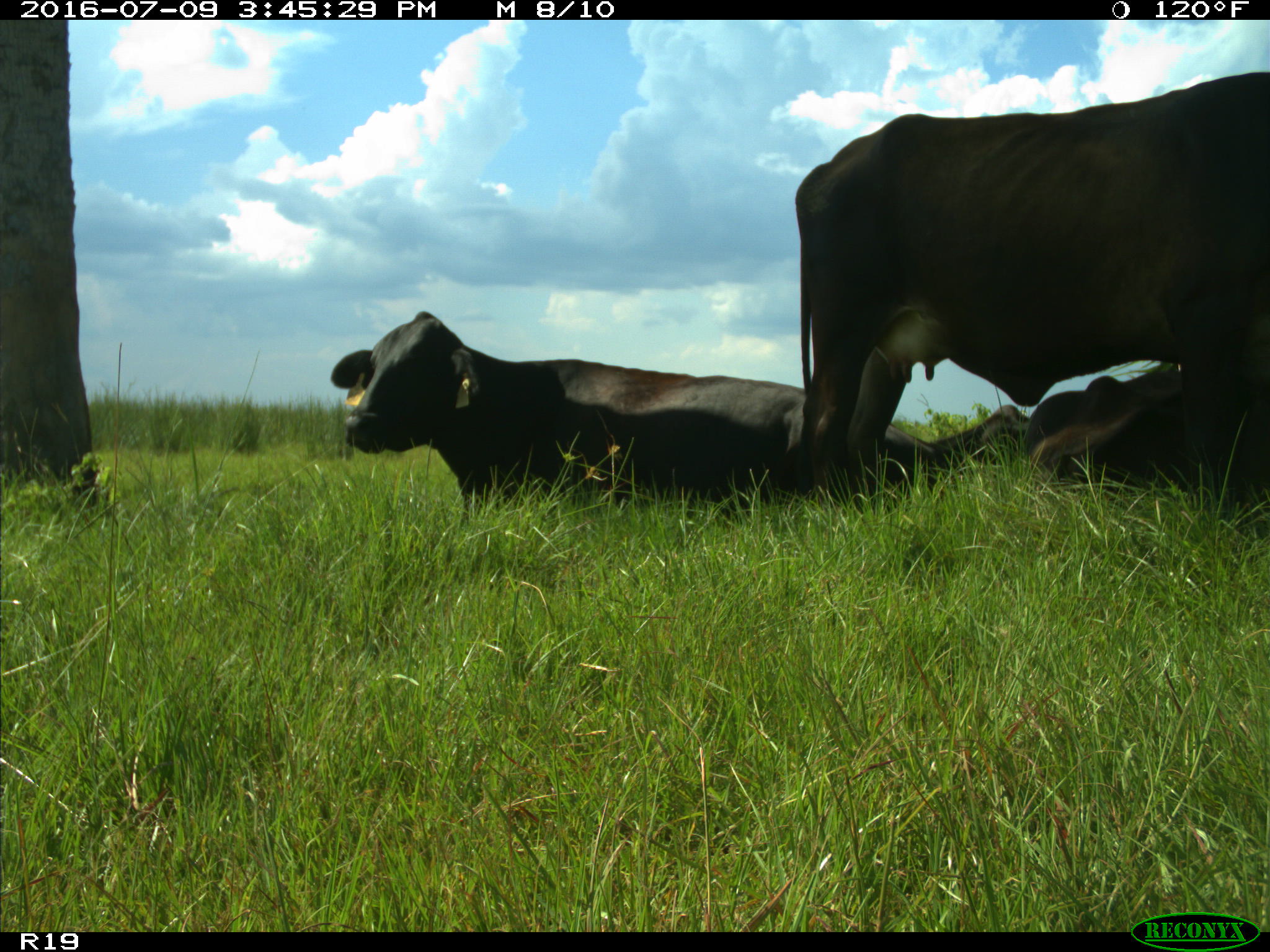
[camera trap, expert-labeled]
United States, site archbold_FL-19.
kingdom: Animalia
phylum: Chordata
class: Mammalia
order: Artiodactyla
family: Bovidae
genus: Bos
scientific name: Bos taurus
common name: domestic cow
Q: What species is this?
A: Bos taurus (domestic cow).